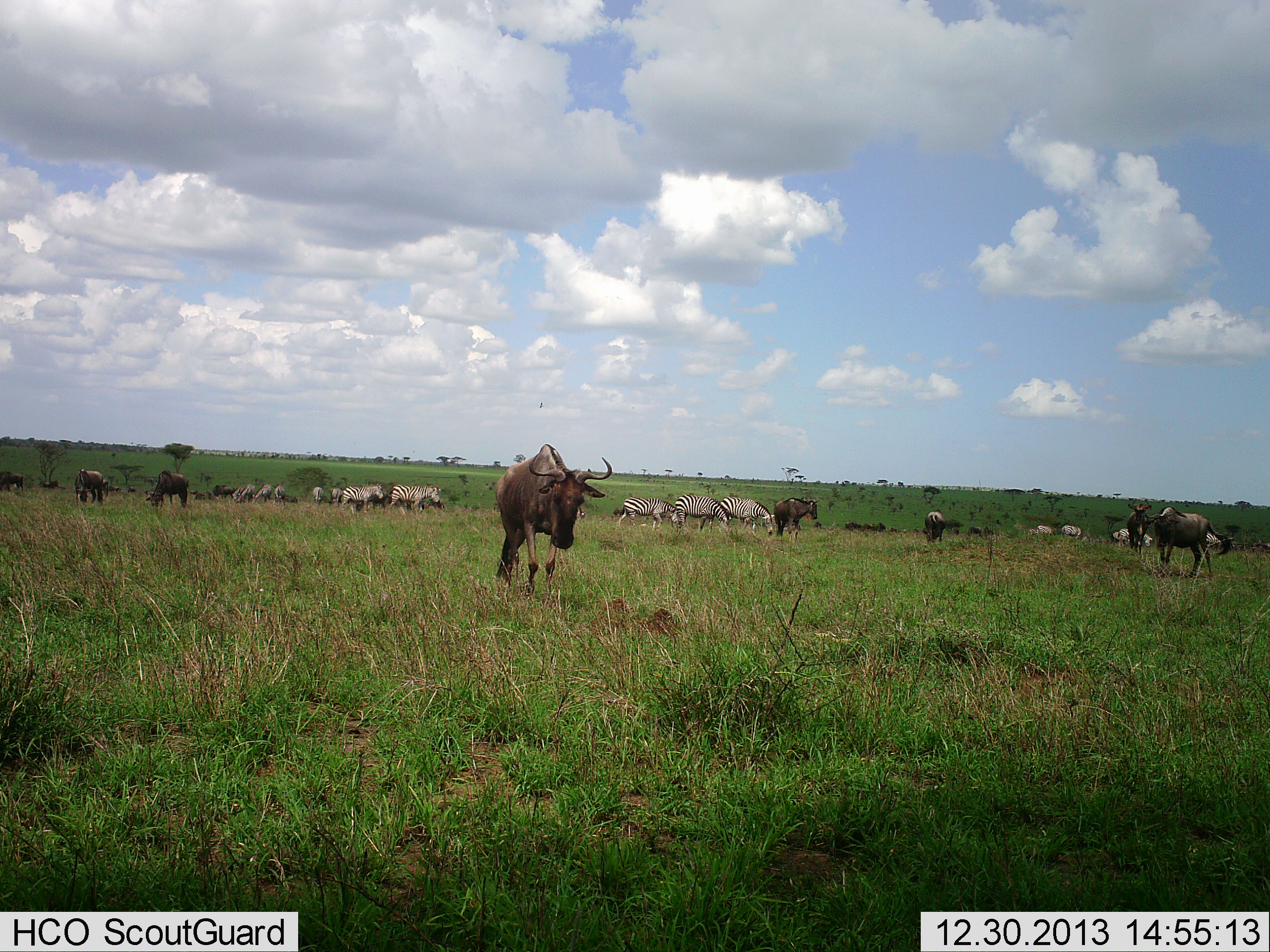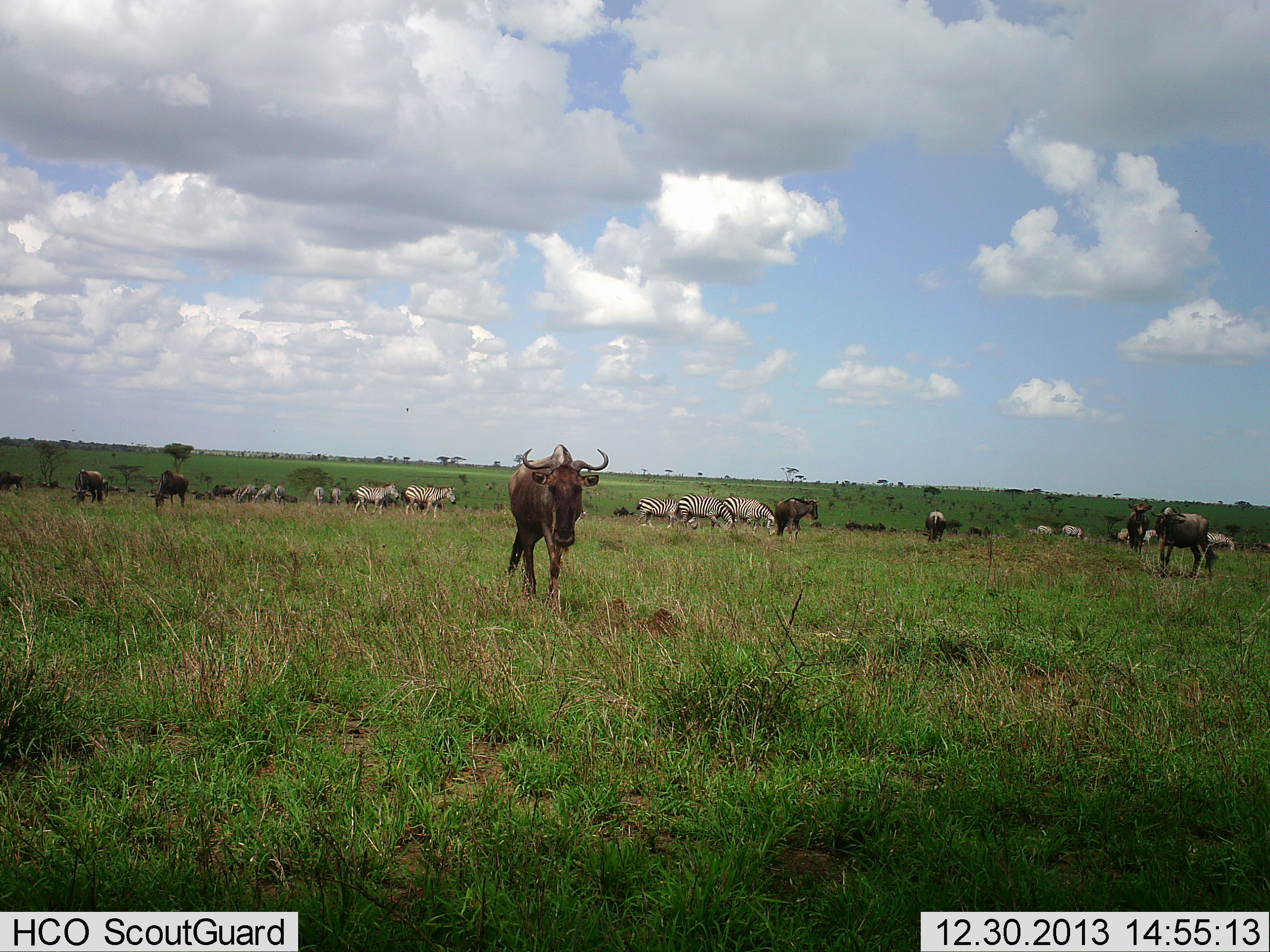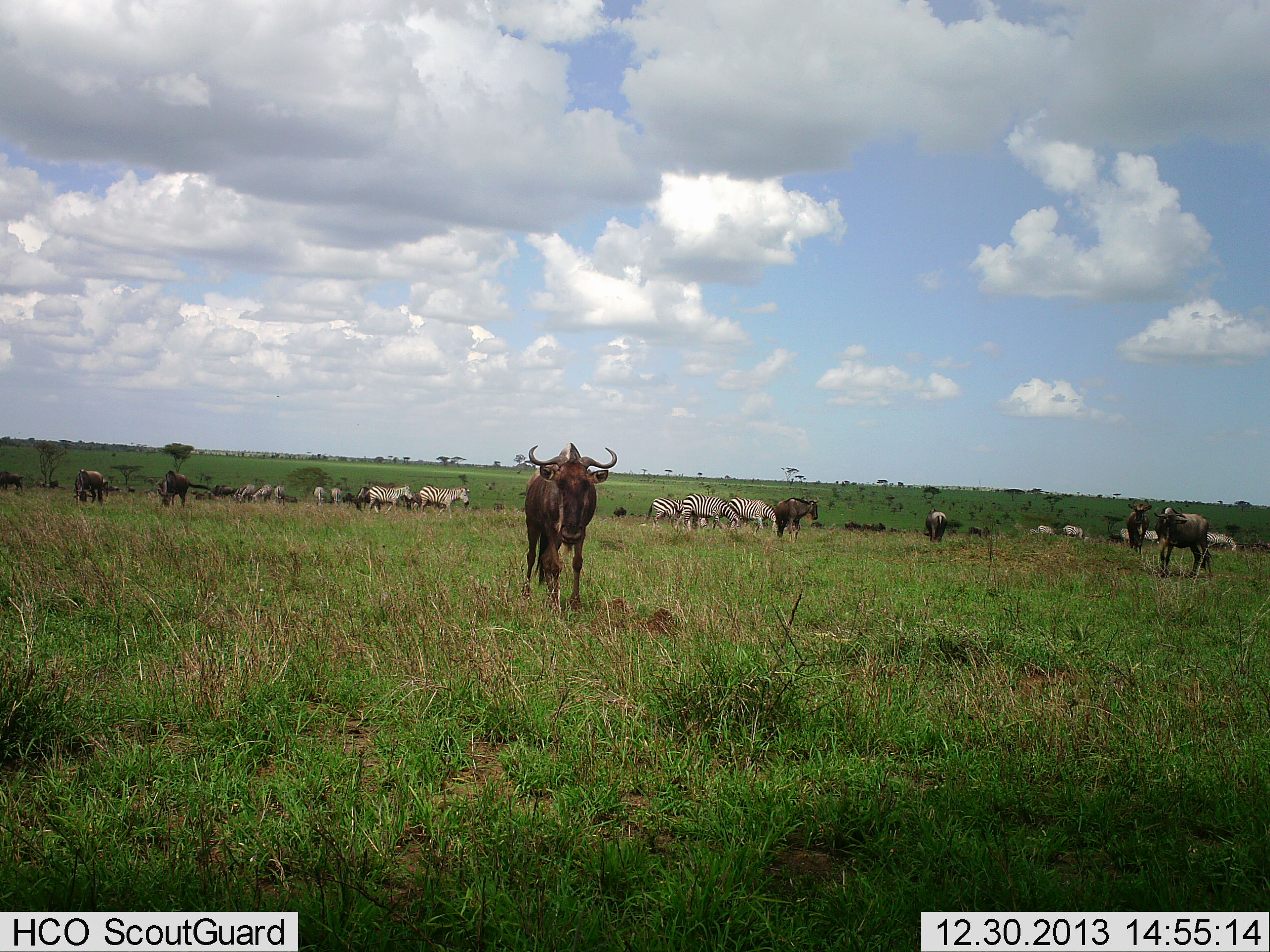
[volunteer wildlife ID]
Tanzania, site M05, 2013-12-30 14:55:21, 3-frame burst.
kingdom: Animalia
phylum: Chordata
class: Mammalia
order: Artiodactyla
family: Bovidae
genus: Connochaetes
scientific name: Connochaetes taurinus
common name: blue wildebeest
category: wildebeest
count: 10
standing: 40%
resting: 0%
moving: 90%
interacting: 0%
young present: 0%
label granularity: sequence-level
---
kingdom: Animalia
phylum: Chordata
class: Mammalia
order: Perissodactyla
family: Equidae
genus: Equus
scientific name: Equus quagga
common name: plains zebra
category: zebra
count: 11-50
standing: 0%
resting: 0%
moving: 80%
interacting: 0%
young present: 0%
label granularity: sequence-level